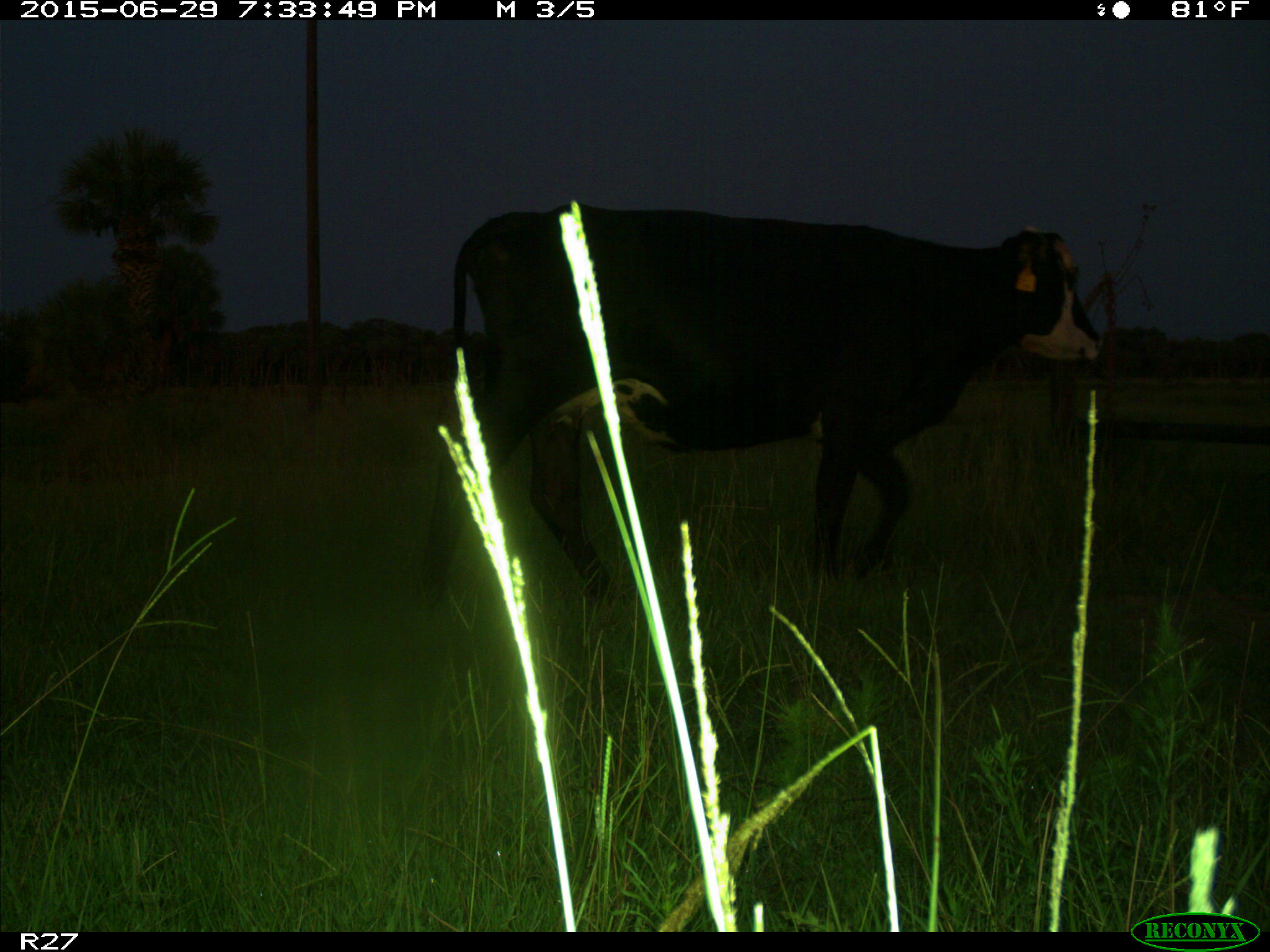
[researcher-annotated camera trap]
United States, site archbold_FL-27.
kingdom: Animalia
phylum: Chordata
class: Mammalia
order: Artiodactyla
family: Bovidae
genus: Bos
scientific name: Bos taurus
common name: domestic cow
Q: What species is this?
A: Bos taurus (domestic cow).